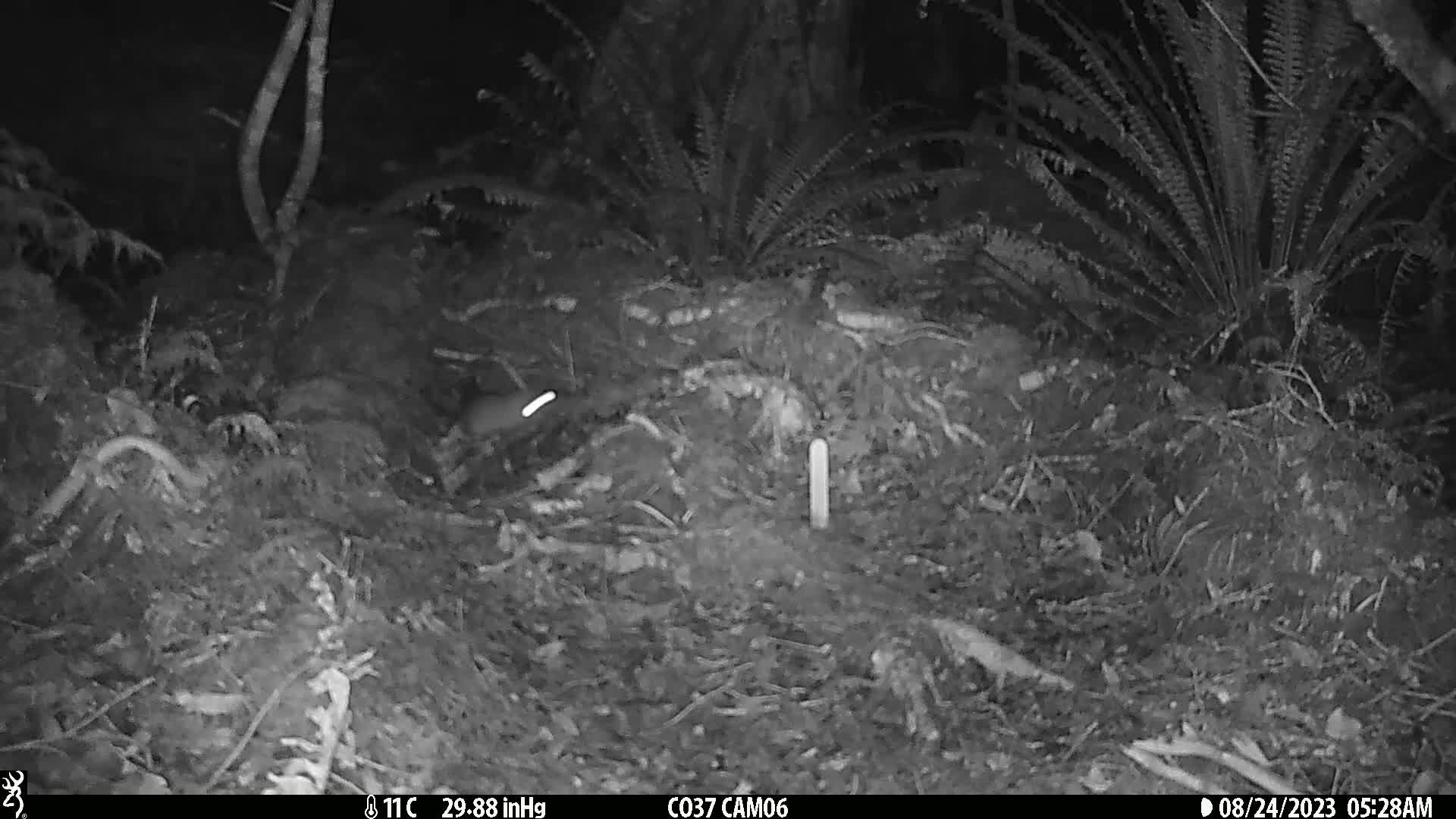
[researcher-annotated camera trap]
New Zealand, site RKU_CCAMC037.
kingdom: Animalia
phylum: Chordata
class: Mammalia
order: Rodentia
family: Muridae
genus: Rattus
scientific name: Rattus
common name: rat